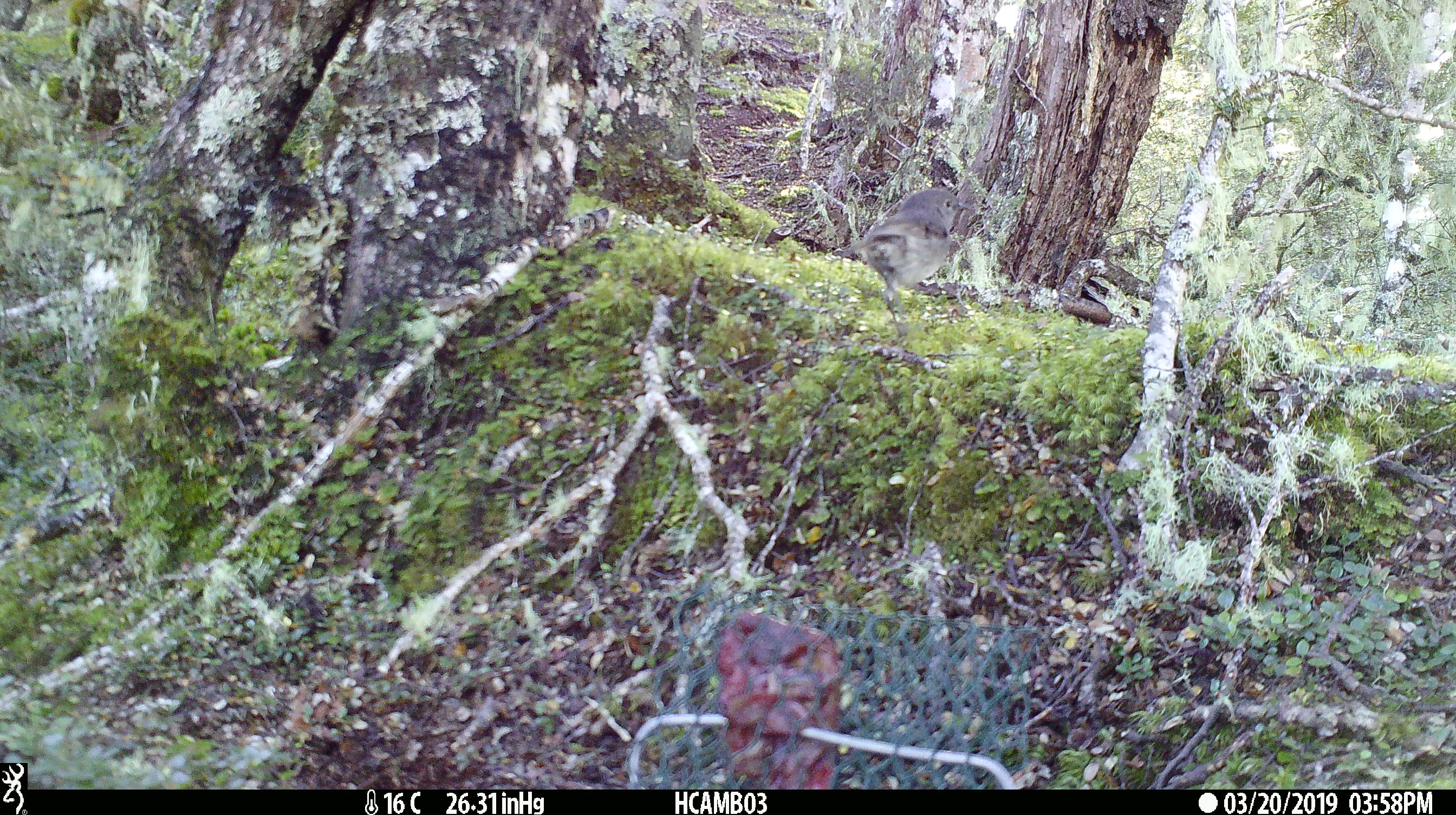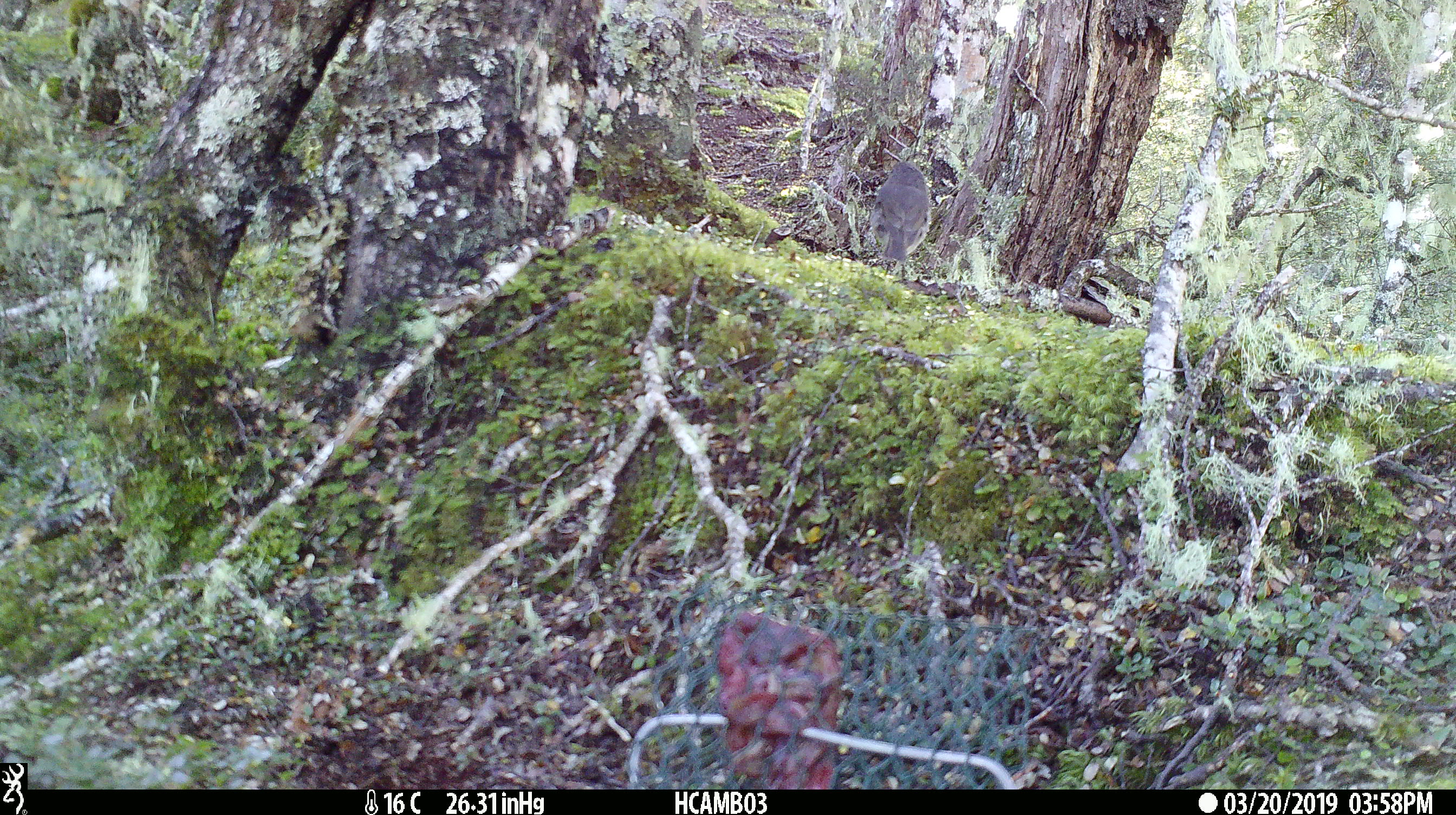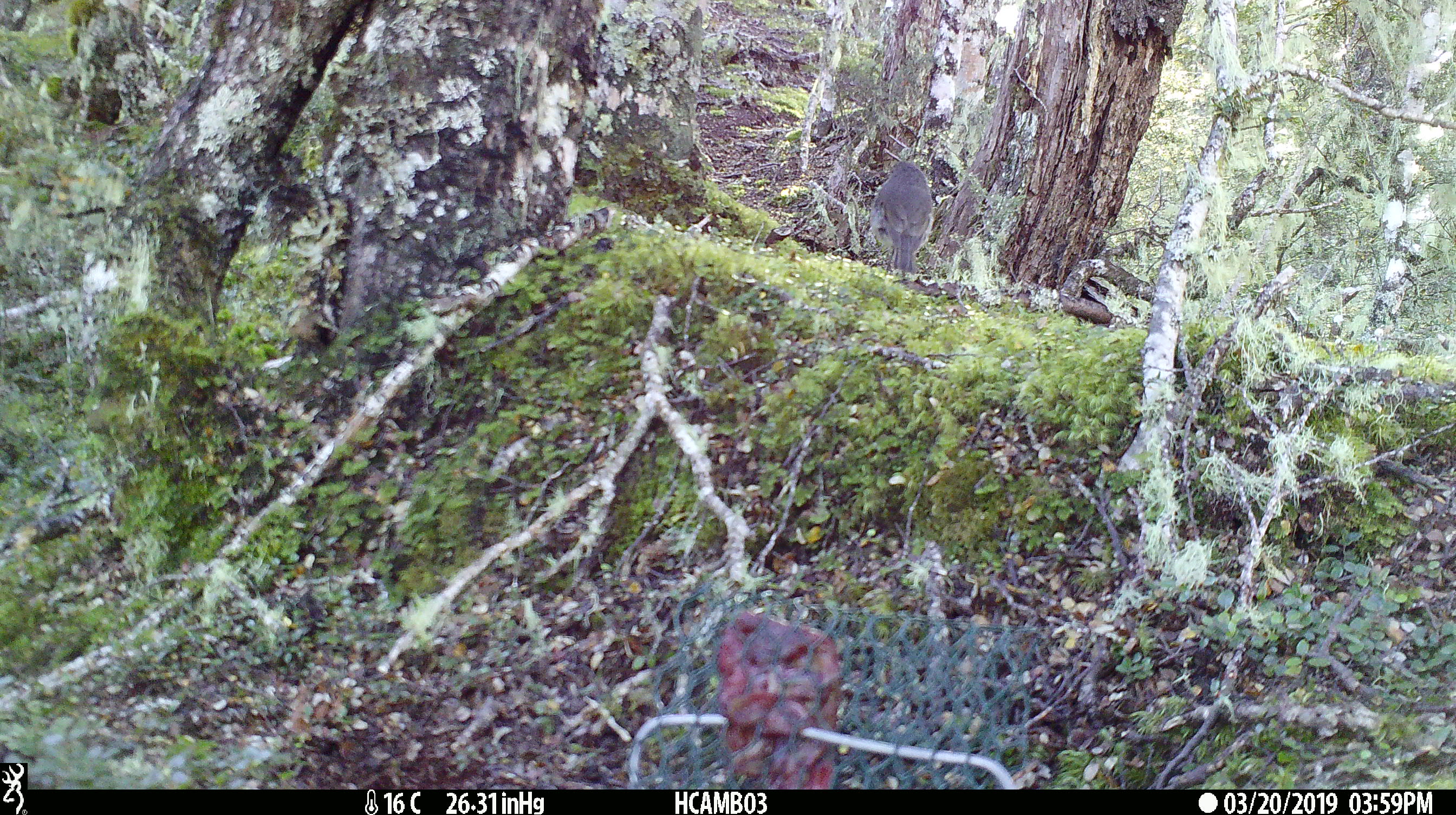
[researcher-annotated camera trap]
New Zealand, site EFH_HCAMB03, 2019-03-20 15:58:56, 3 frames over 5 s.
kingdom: Animalia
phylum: Chordata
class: Aves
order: Passeriformes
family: Petroicidae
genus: Petroica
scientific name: Petroica australis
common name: new zealand robin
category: robin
Robin (new zealand robin) (Petroica australis).